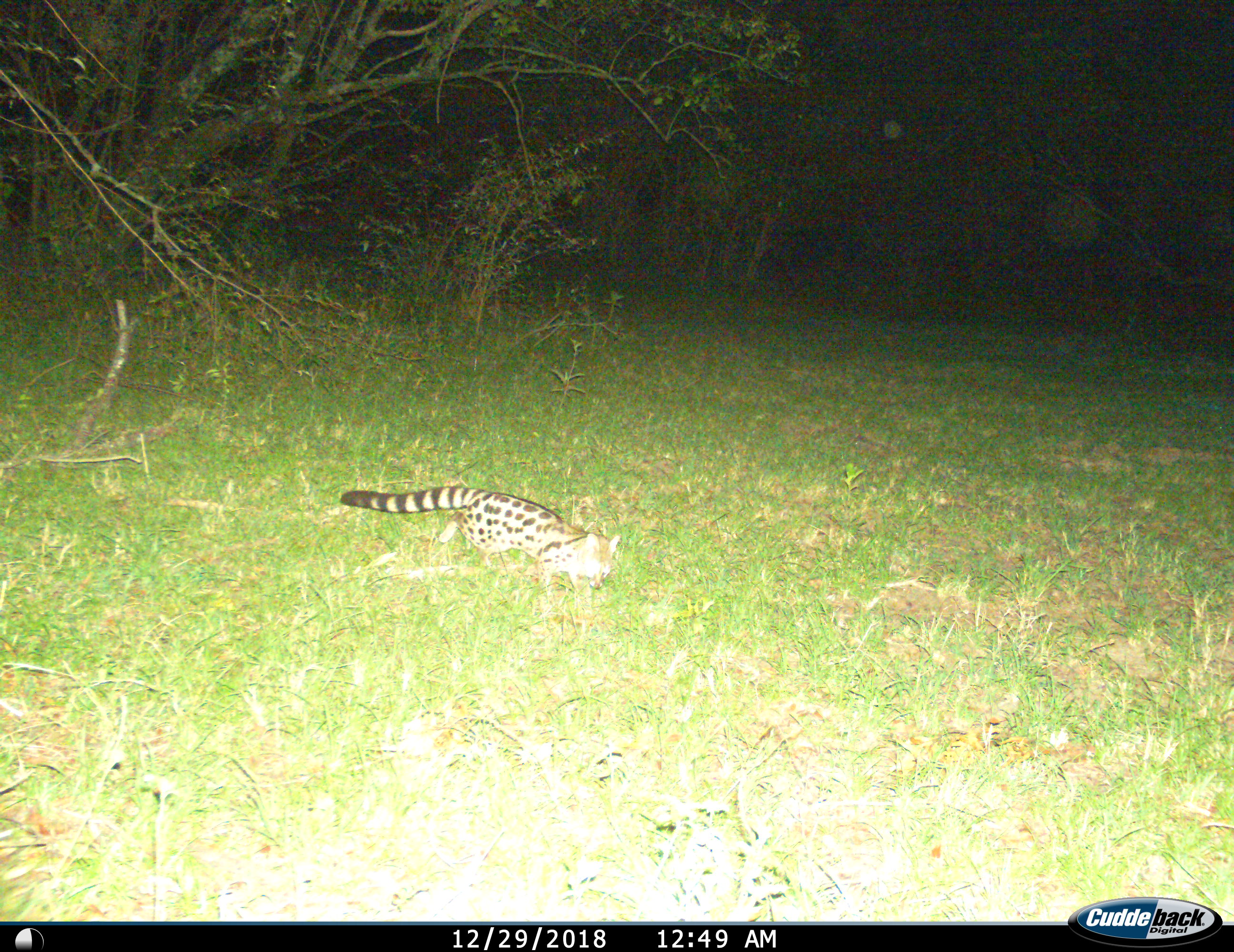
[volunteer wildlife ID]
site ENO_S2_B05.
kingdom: Animalia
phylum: Chordata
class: Mammalia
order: Carnivora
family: Viverridae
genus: Genetta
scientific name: Genetta genetta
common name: small-spotted genet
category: genetcommonsmallspotted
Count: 1.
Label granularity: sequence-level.